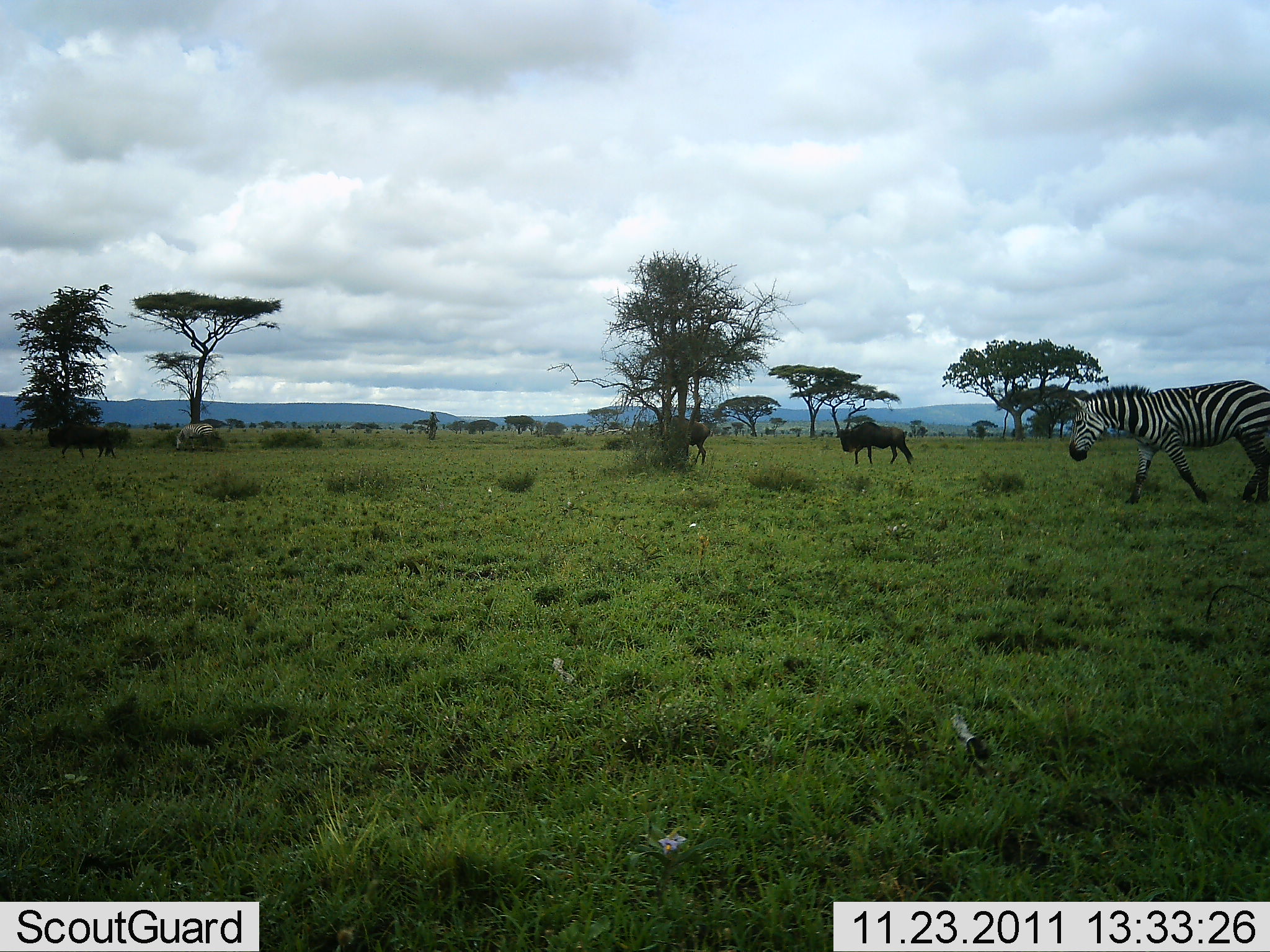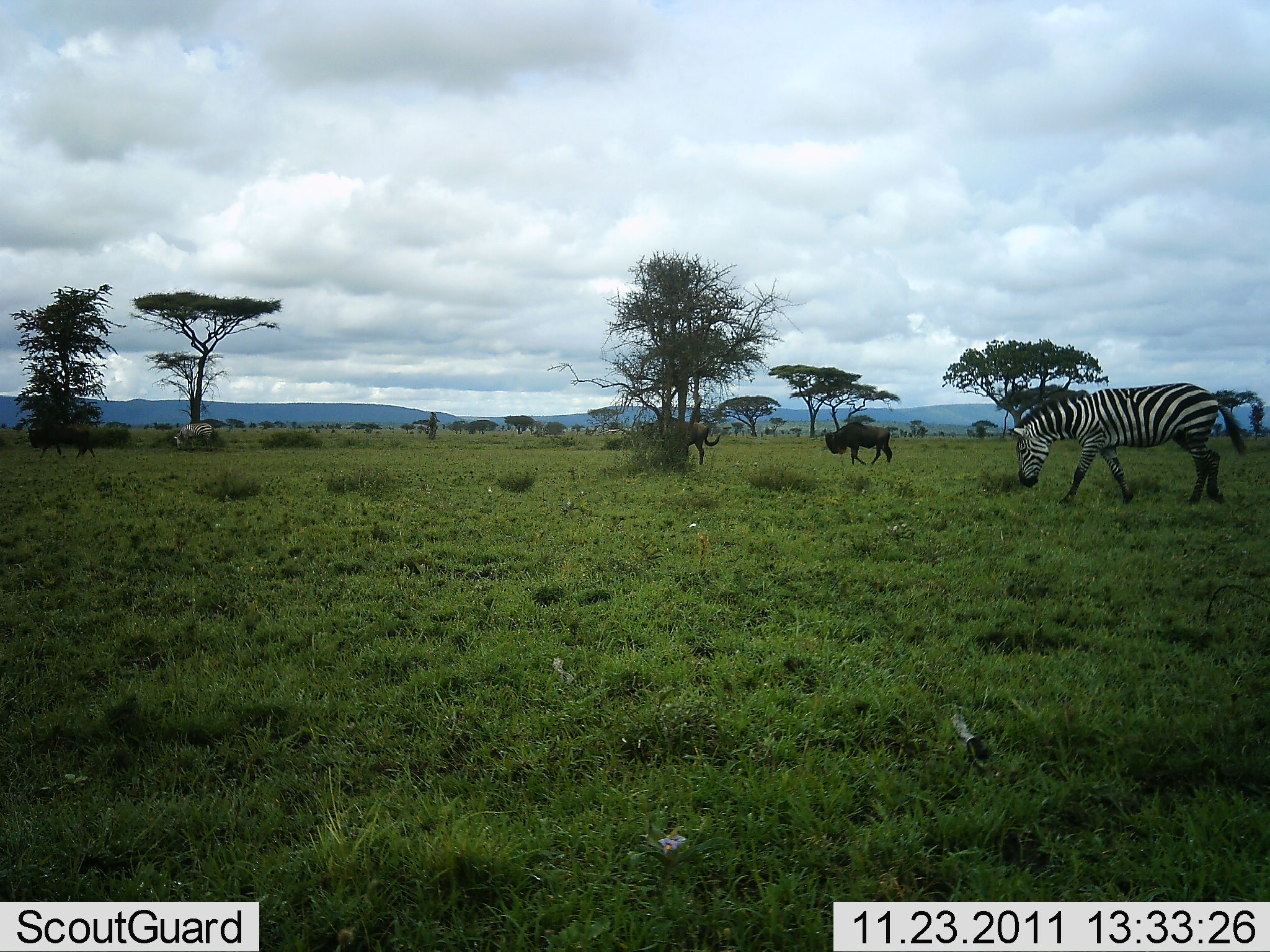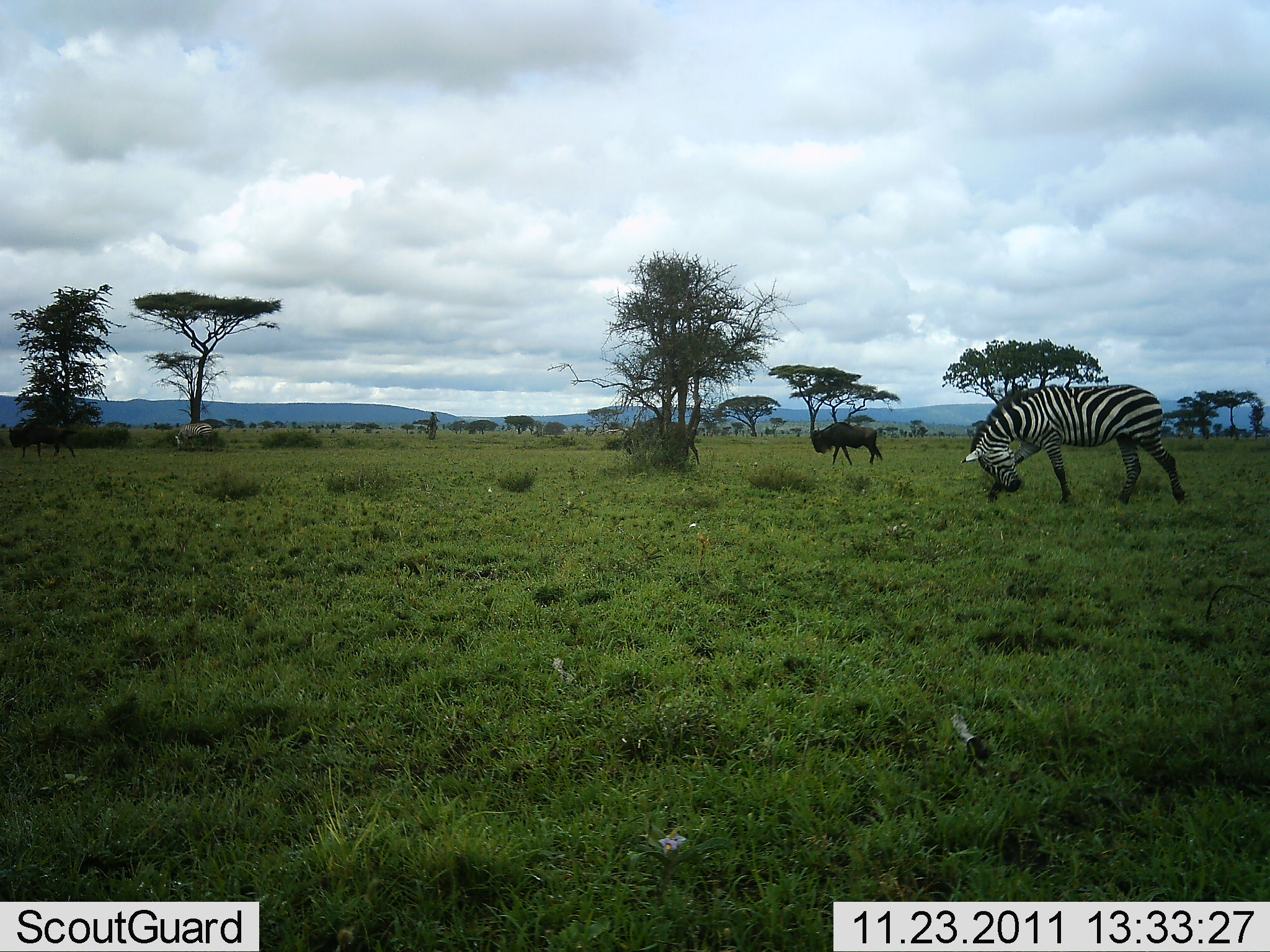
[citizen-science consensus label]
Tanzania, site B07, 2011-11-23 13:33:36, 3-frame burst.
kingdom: Animalia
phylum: Chordata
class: Mammalia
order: Artiodactyla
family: Bovidae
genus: Connochaetes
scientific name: Connochaetes taurinus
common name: blue wildebeest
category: wildebeest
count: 3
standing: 30%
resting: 0%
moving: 80%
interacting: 0%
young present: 0%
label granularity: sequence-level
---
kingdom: Animalia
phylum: Chordata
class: Mammalia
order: Perissodactyla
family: Equidae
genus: Equus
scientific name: Equus quagga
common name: plains zebra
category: zebra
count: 1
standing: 20%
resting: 0%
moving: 90%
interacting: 0%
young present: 0%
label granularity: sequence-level